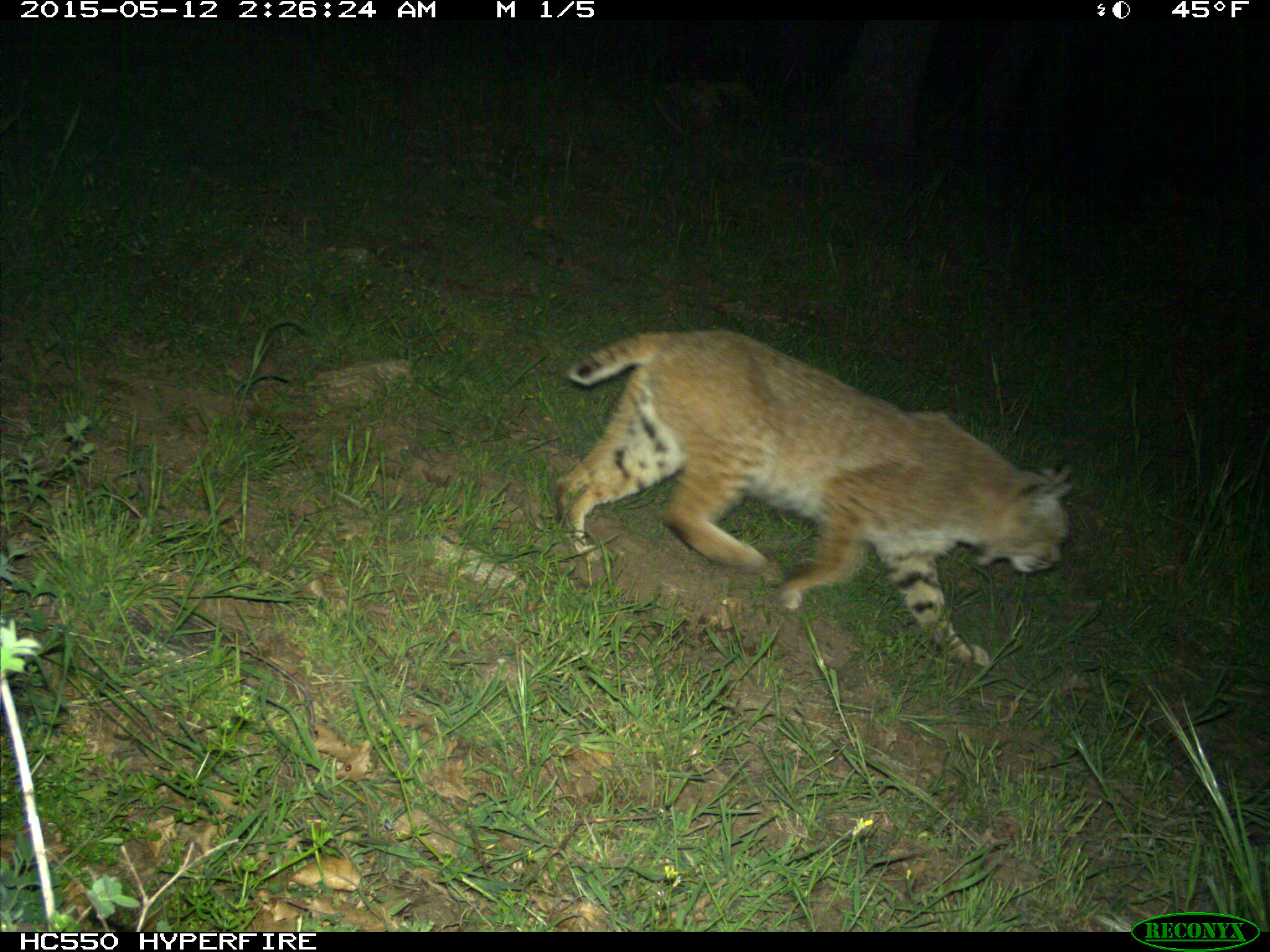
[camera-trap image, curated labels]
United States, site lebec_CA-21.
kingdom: Animalia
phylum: Chordata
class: Mammalia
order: Carnivora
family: Felidae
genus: Lynx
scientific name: Lynx rufus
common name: bobcat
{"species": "Lynx rufus (bobcat)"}